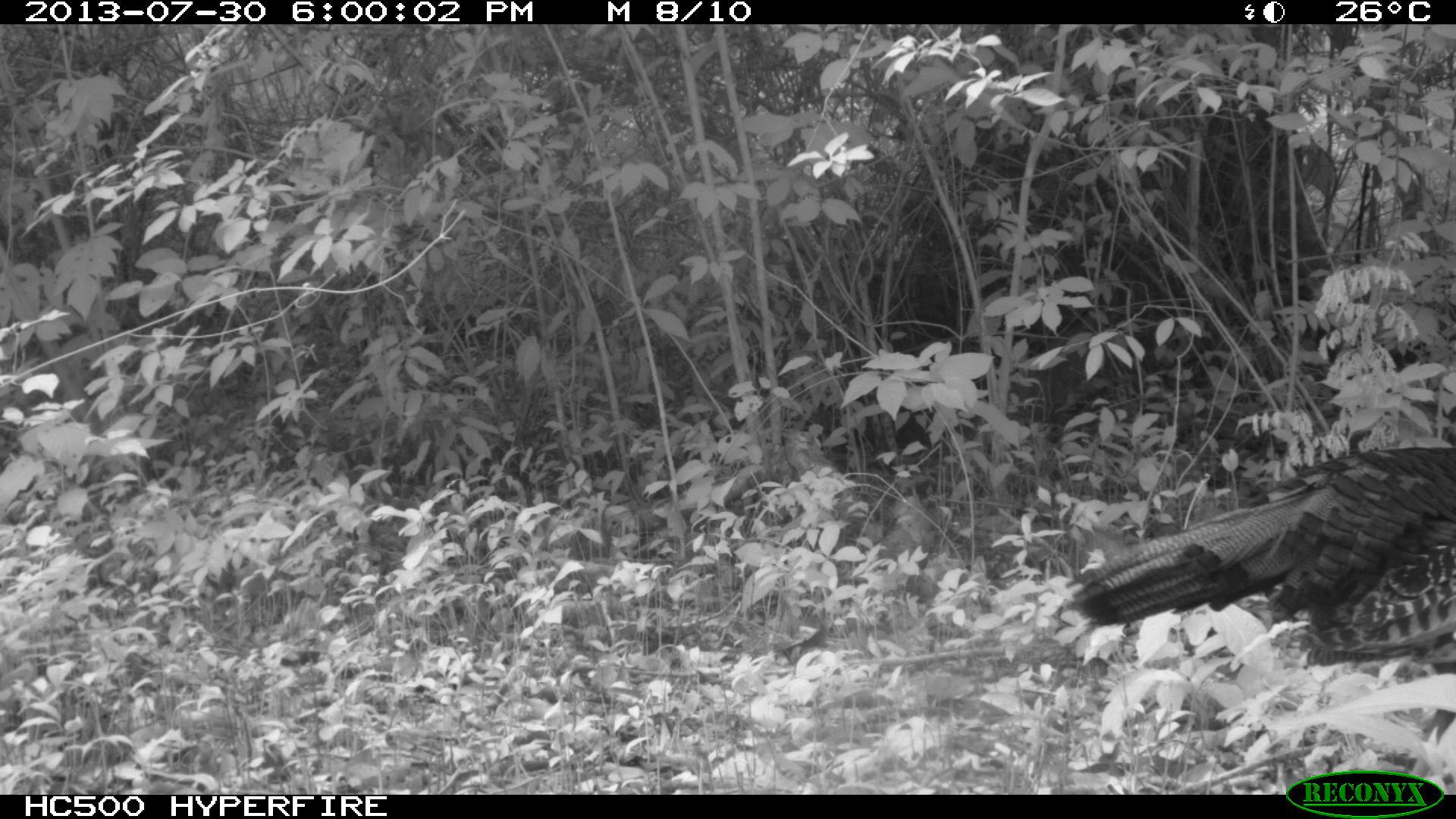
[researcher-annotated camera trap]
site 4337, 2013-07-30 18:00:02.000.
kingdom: Animalia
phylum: Chordata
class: Aves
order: Galliformes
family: Phasianidae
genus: Meleagris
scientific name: Meleagris ocellata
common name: ocellated turkey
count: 1